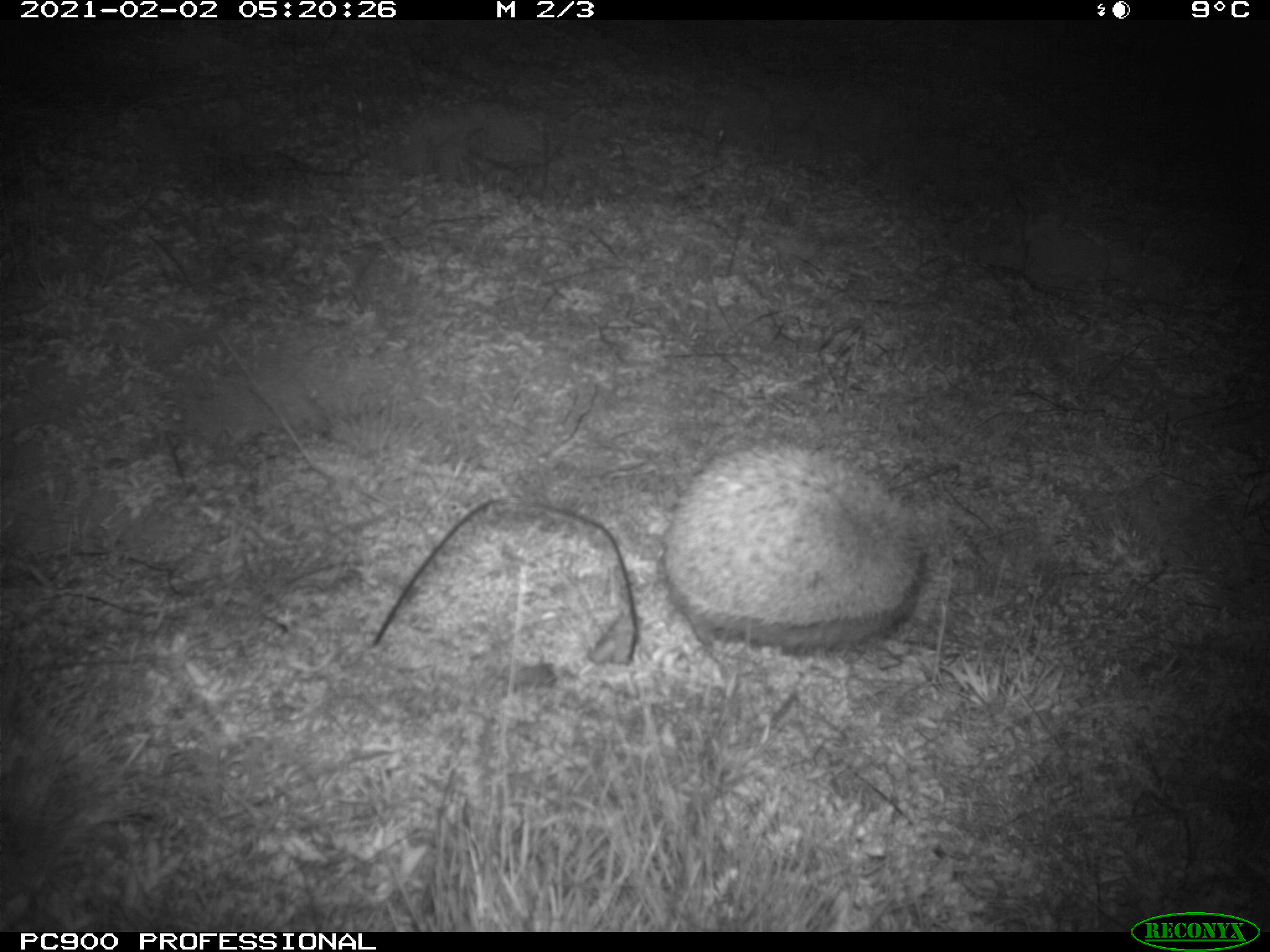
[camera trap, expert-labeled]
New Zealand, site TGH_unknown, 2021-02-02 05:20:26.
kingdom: Animalia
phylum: Chordata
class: Mammalia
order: Eulipotyphla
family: Erinaceidae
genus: Erinaceus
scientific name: Erinaceus europaeus europaeus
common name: european hedgehog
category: hedgehog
Hedgehog (european hedgehog) (Erinaceus europaeus europaeus).